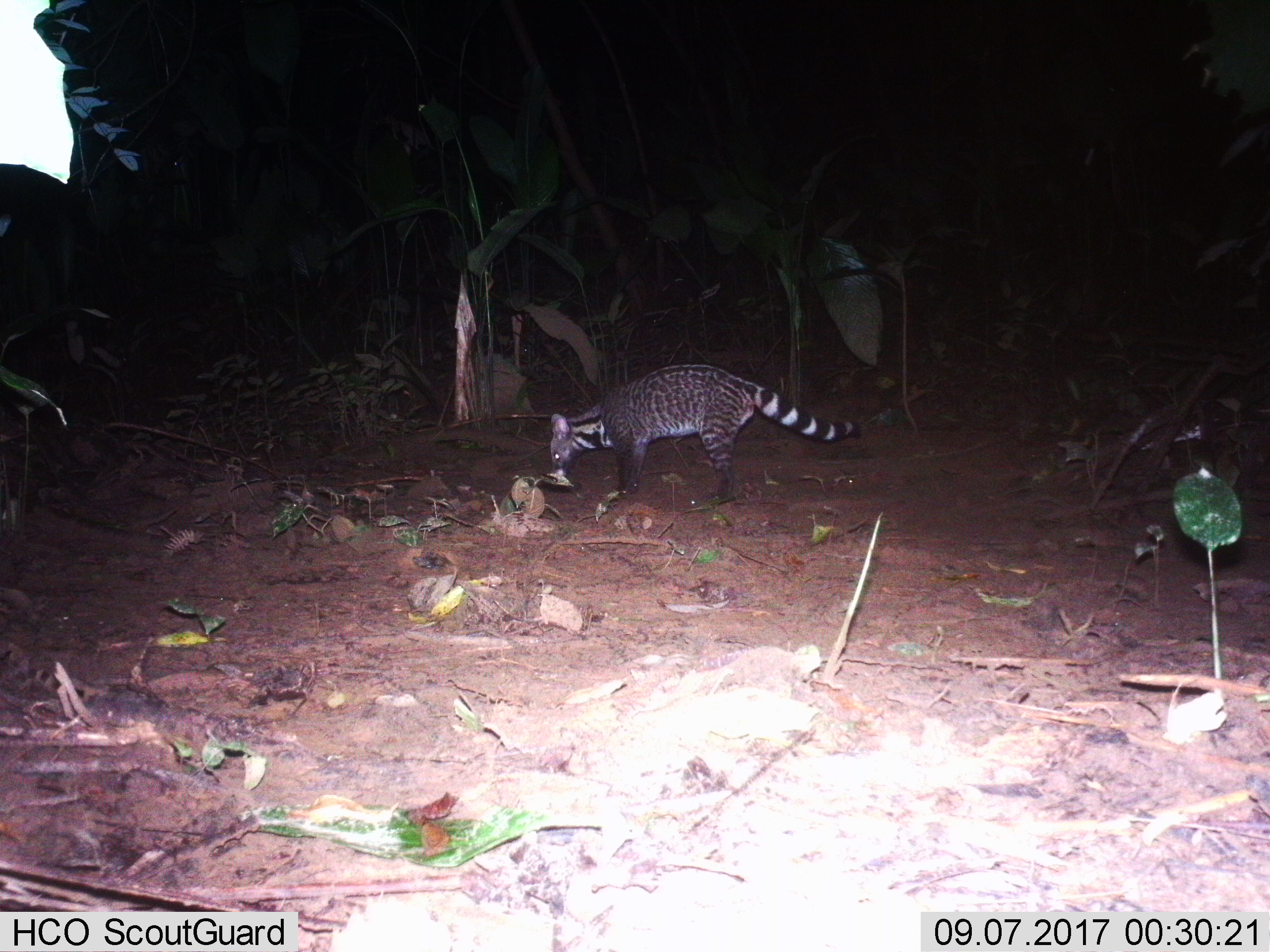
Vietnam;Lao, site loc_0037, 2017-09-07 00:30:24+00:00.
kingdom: Animalia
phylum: Chordata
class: Mammalia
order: Carnivora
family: Viverridae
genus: Viverra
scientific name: Viverra zibetha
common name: large indian civet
Large indian civet (Viverra zibetha). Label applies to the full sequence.